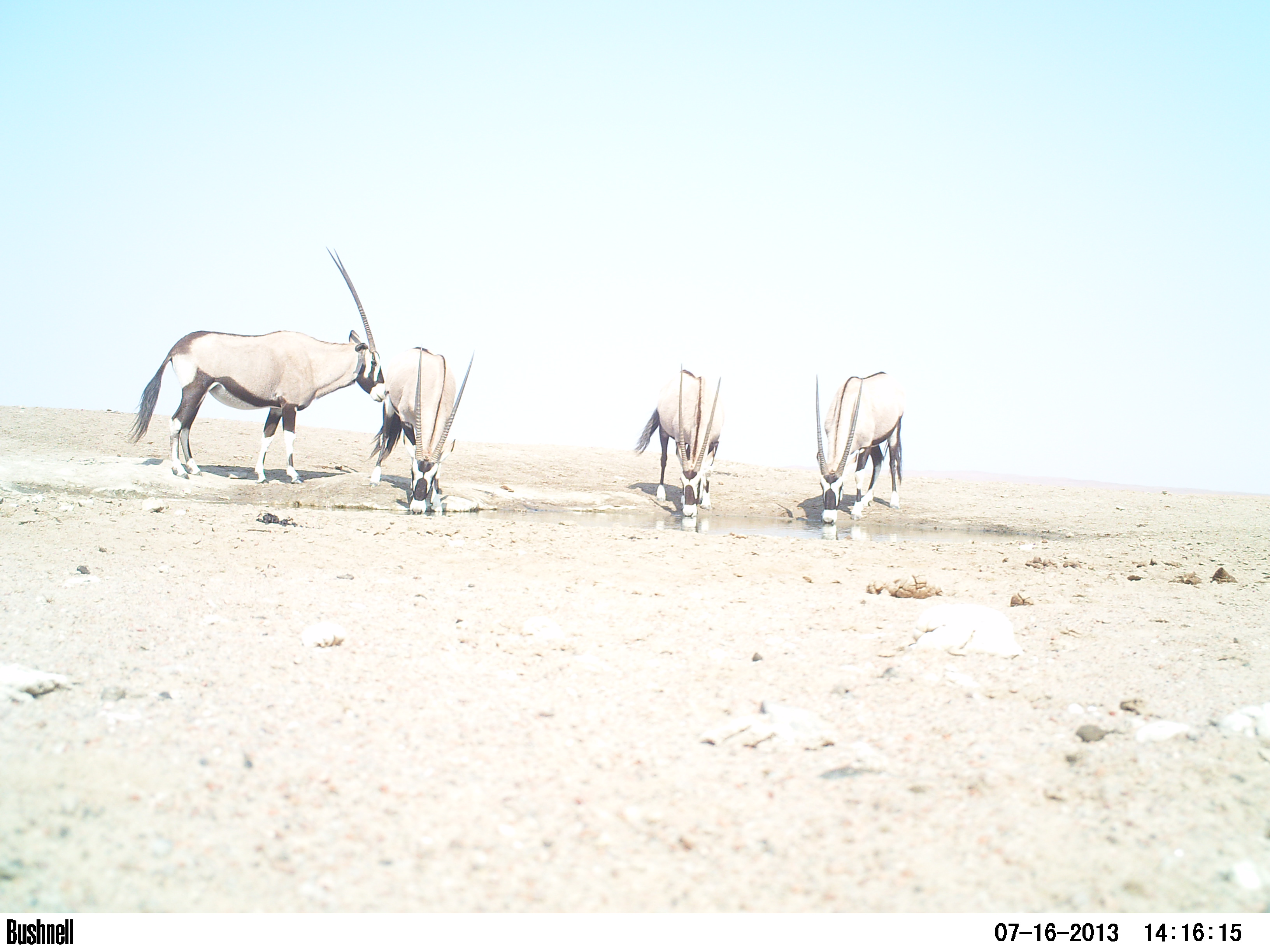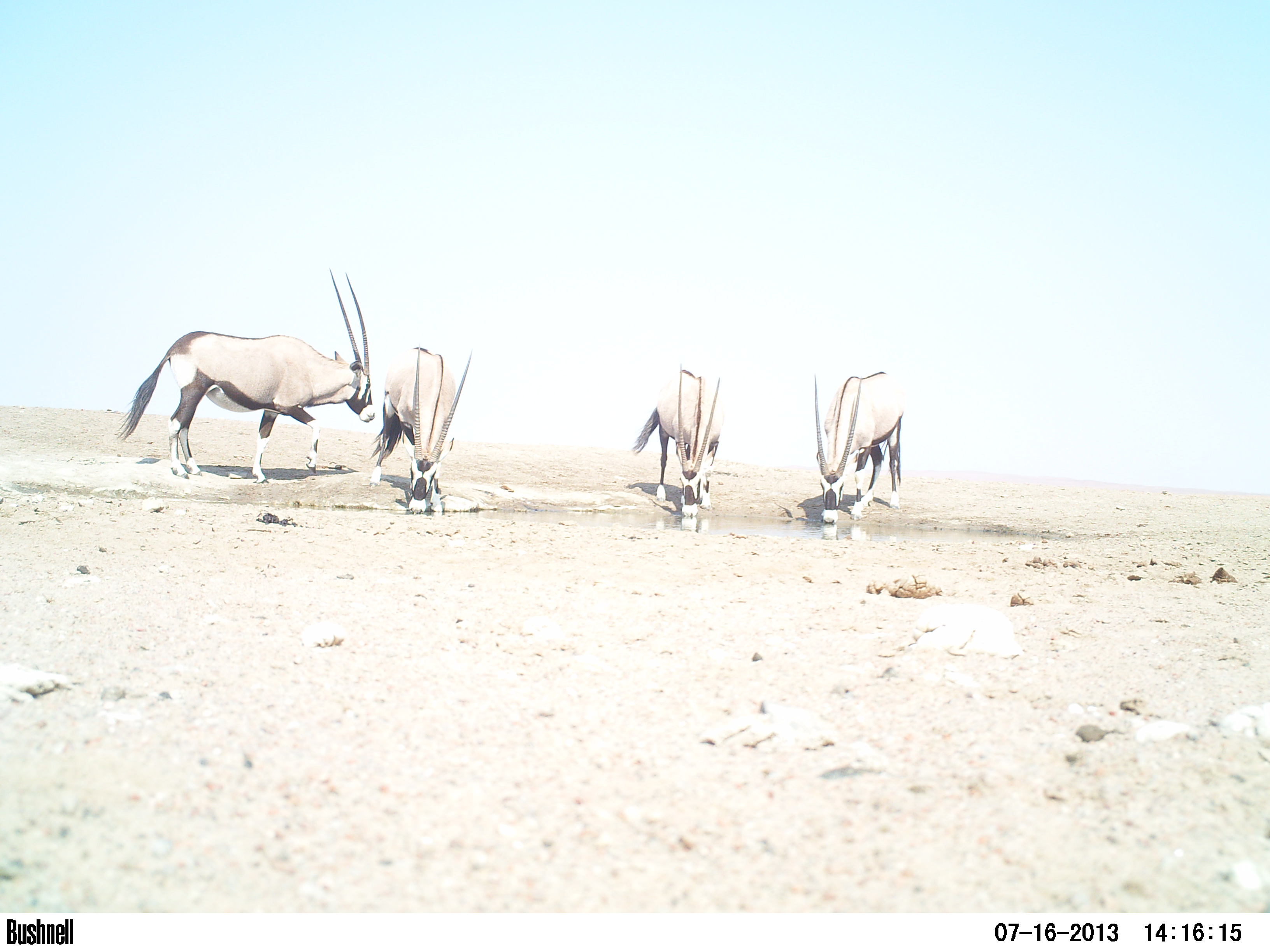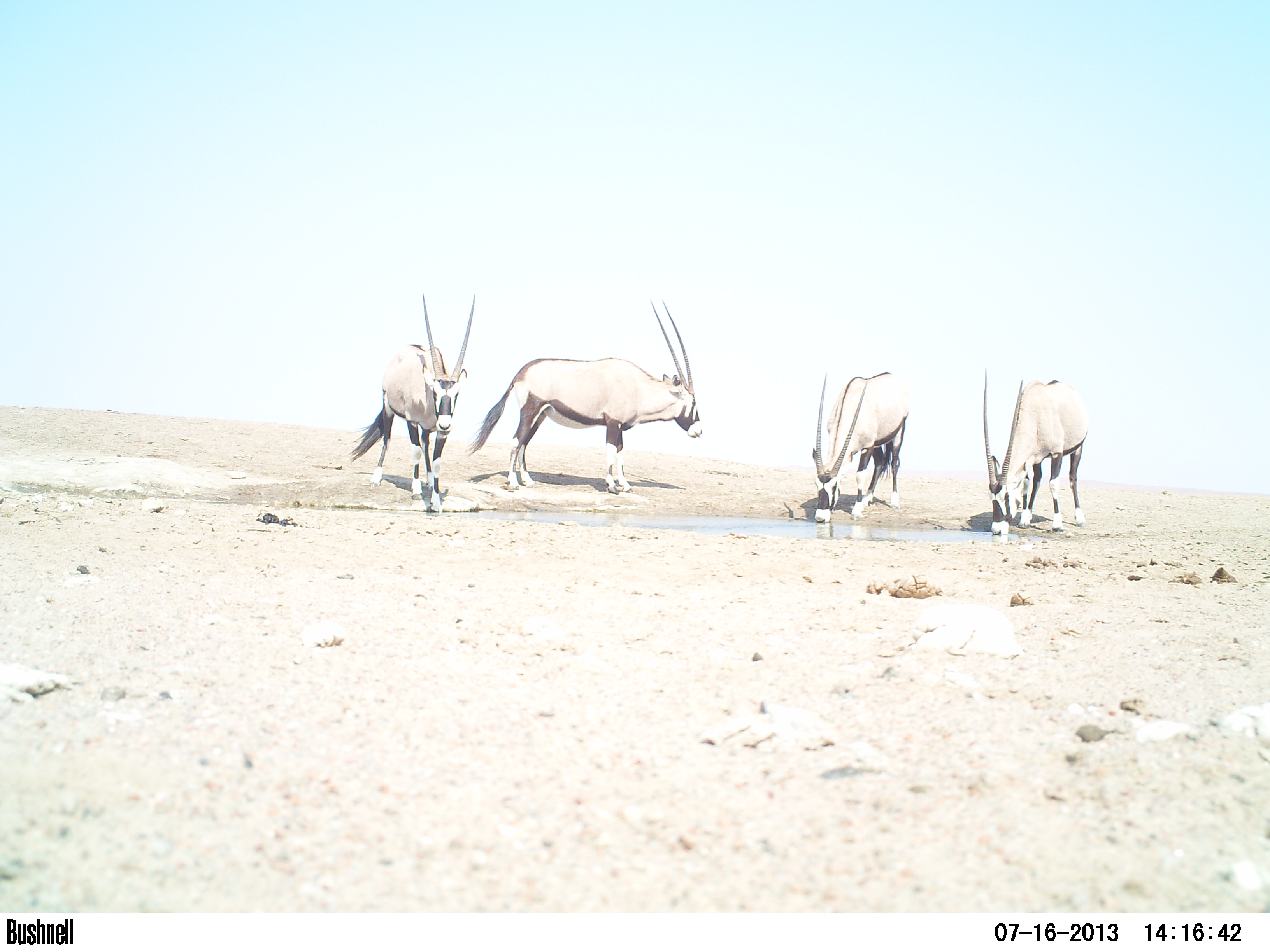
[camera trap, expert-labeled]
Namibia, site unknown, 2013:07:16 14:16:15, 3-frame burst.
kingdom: Animalia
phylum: Chordata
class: Mammalia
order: Artiodactyla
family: Bovidae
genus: Oryx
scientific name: Oryx gazella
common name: gemsbok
Oryx gazella (gemsbok).